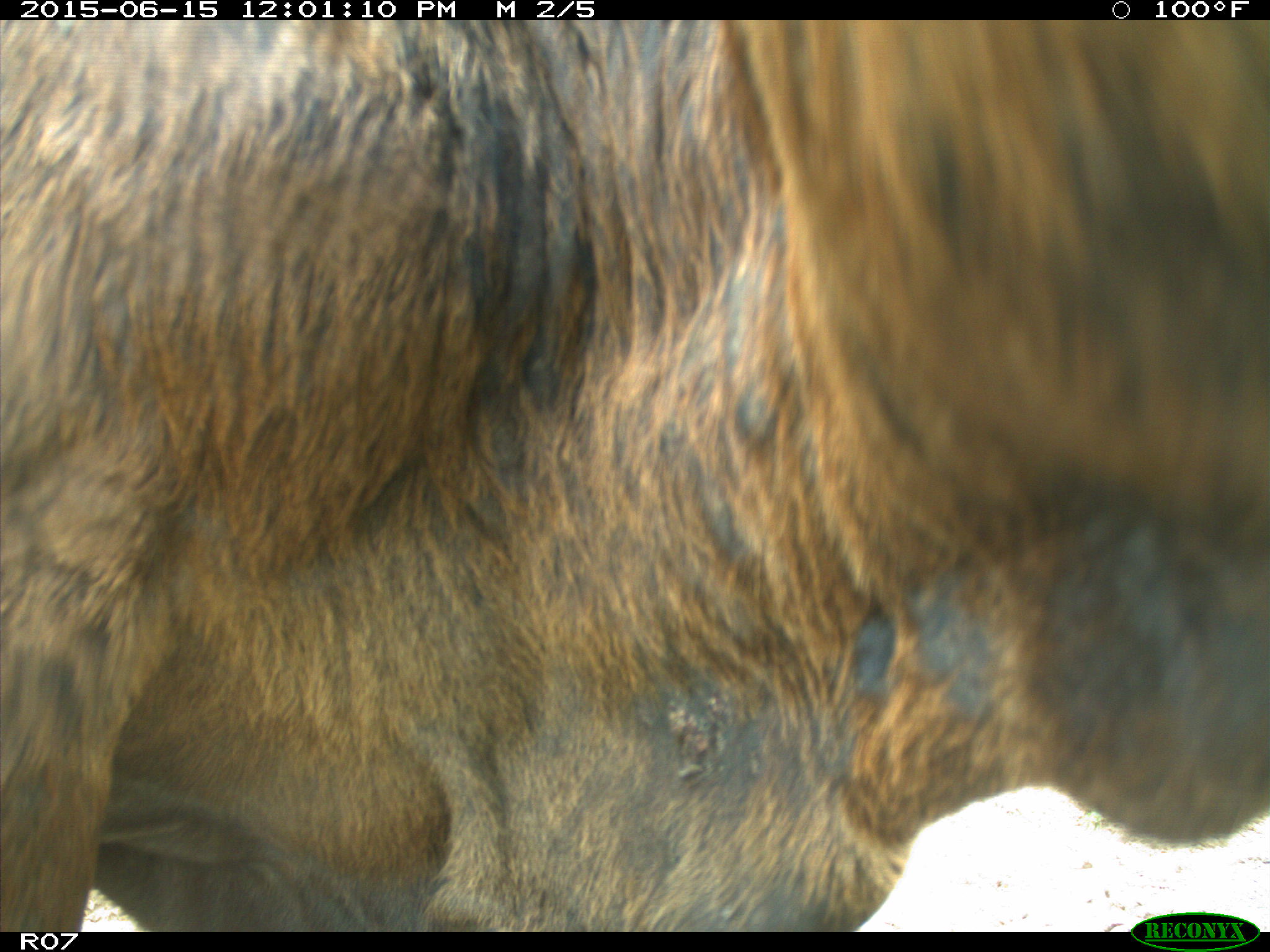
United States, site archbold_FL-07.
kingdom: Animalia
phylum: Chordata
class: Mammalia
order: Artiodactyla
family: Bovidae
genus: Bos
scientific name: Bos taurus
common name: domestic cow